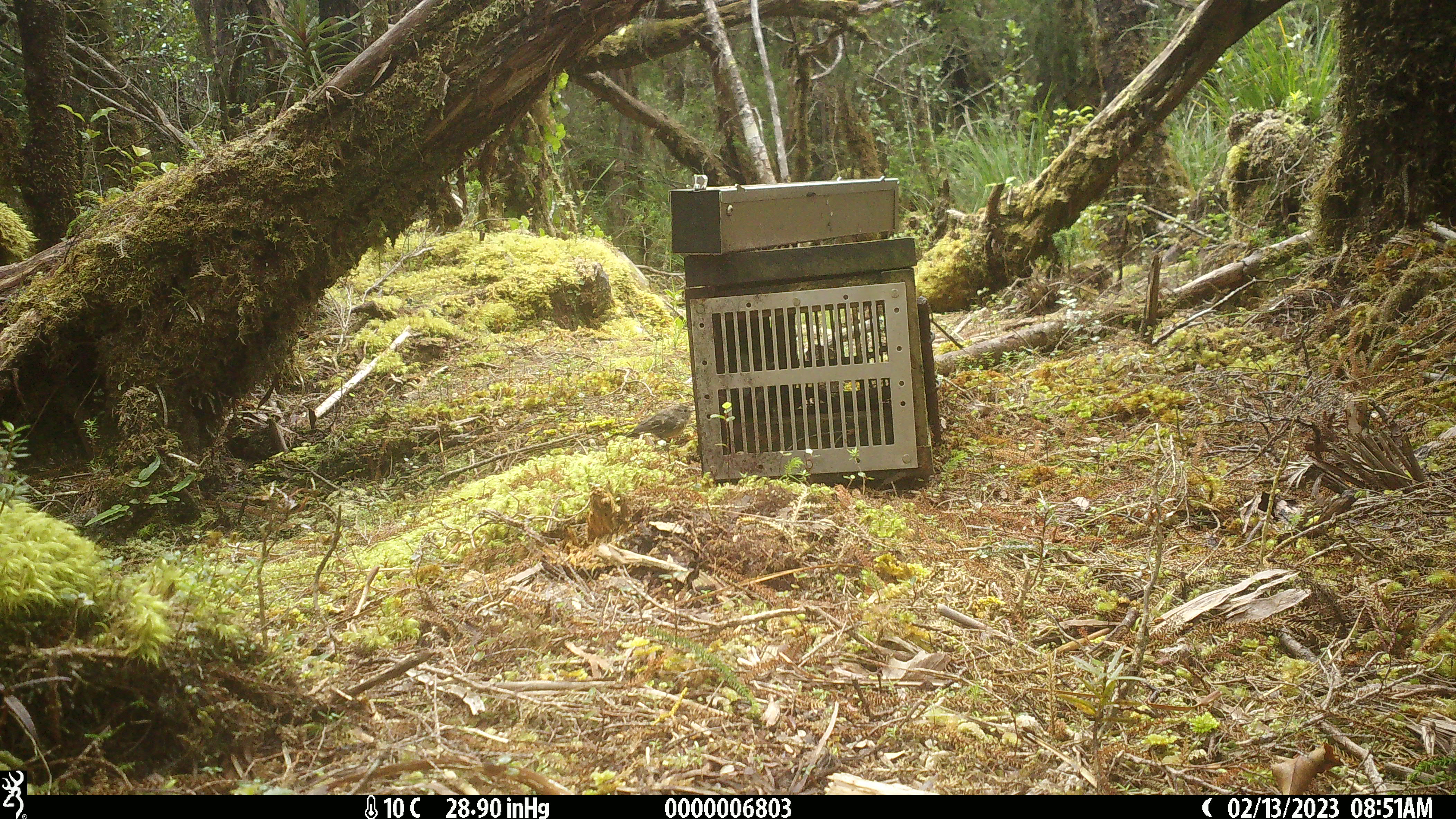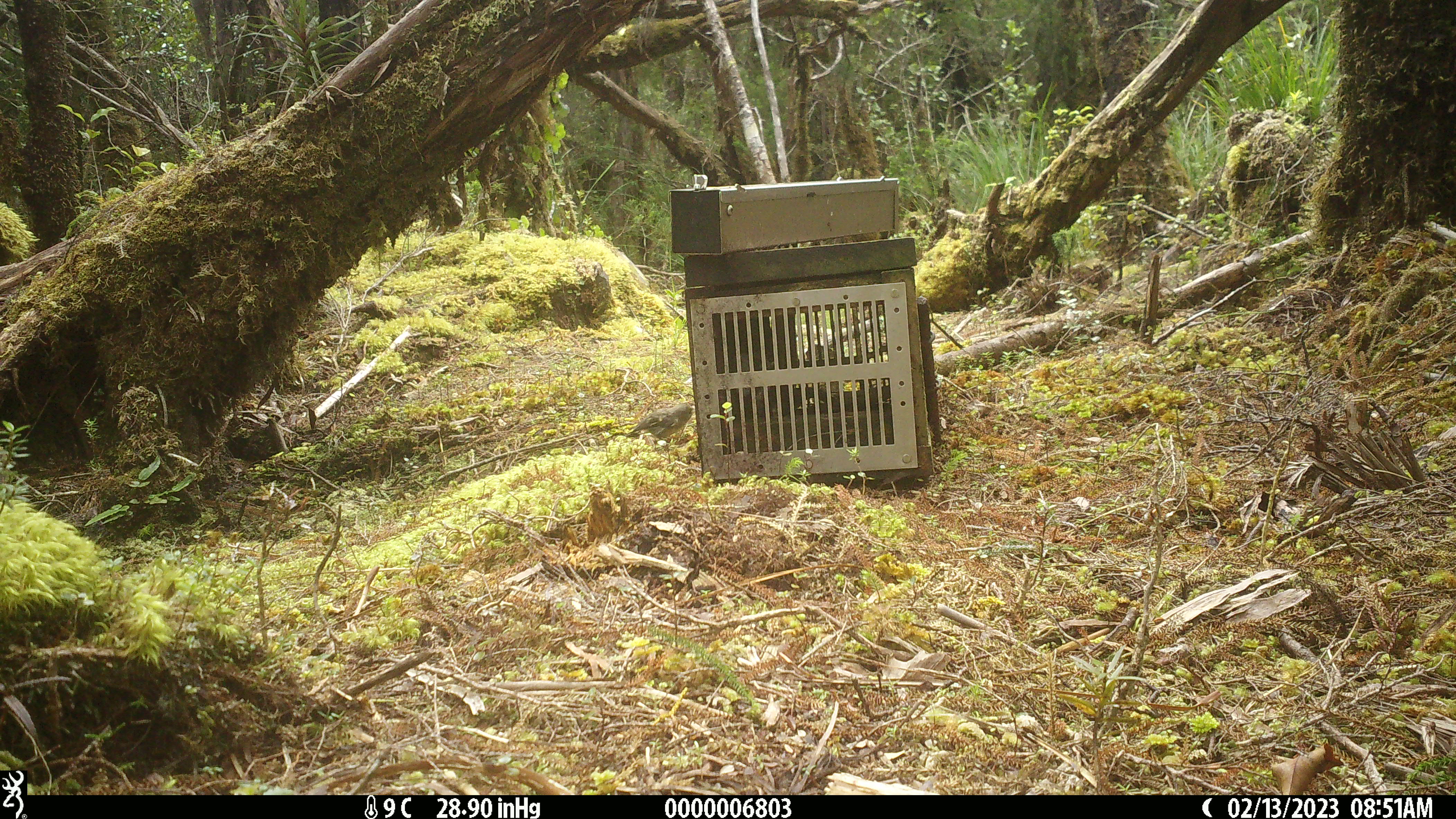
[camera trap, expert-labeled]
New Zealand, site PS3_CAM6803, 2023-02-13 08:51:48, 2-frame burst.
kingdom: Animalia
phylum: Chordata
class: Aves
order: Passeriformes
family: Petroicidae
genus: Petroica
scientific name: Petroica macrocephala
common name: tomtit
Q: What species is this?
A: Tomtit (Petroica macrocephala).